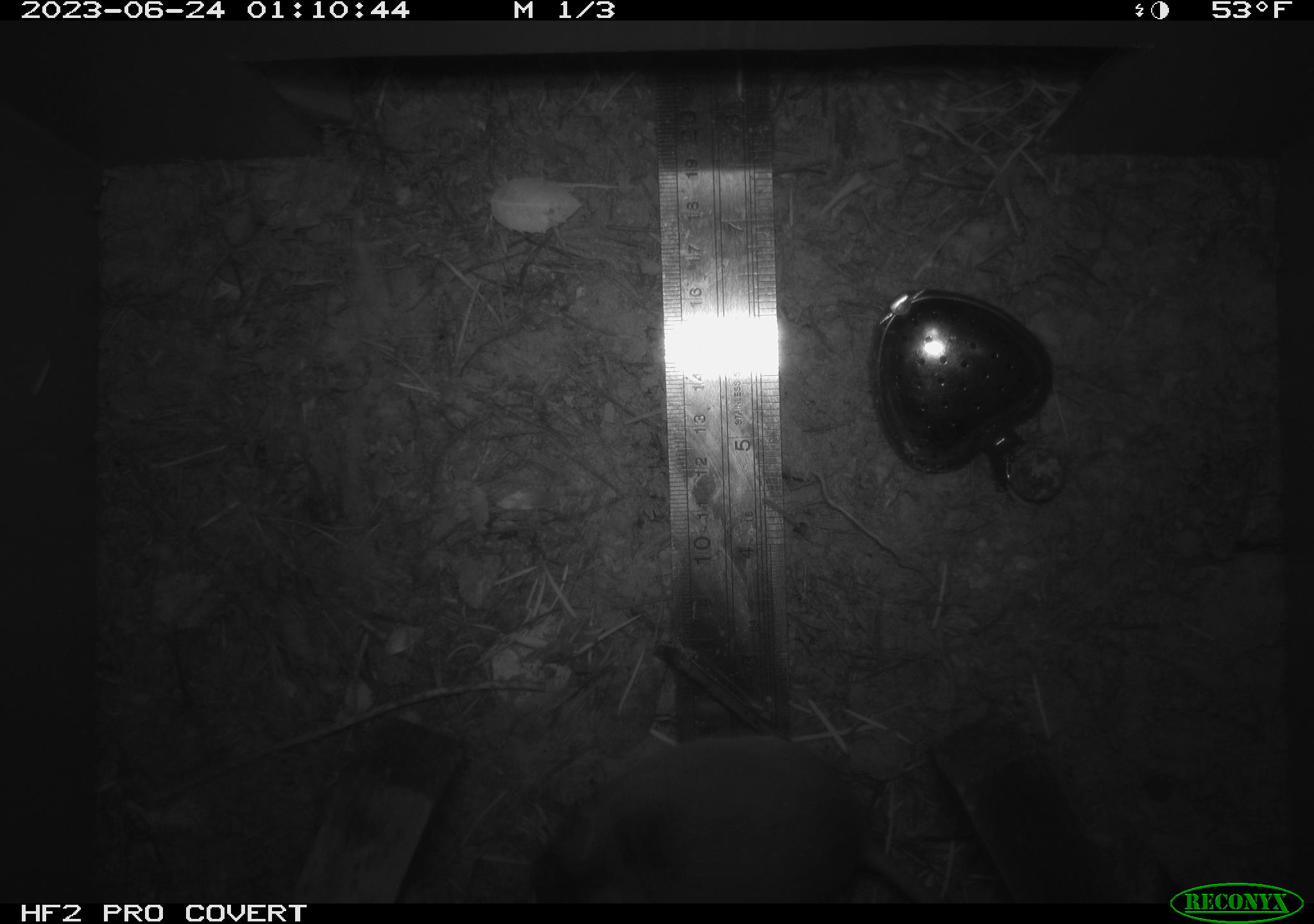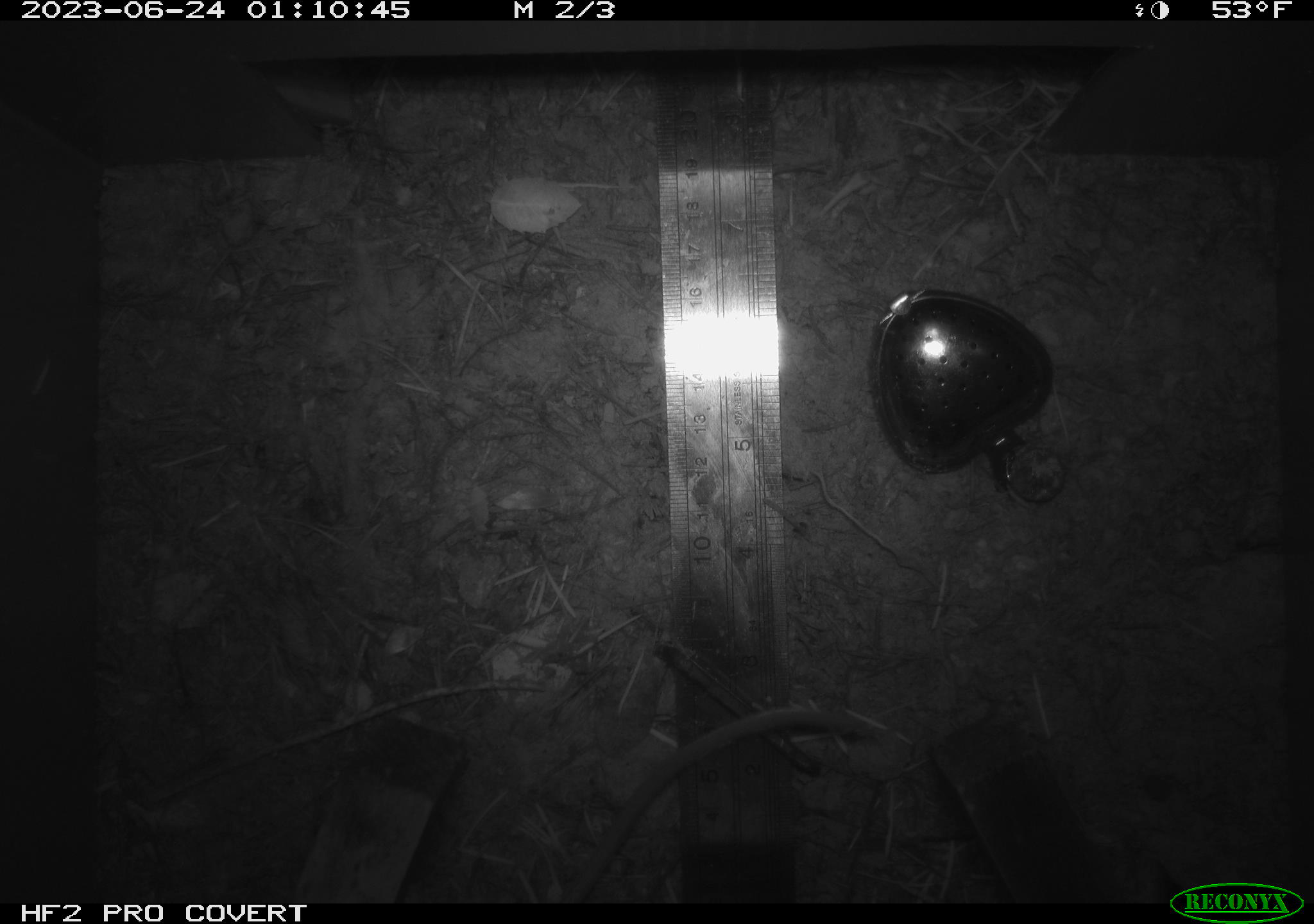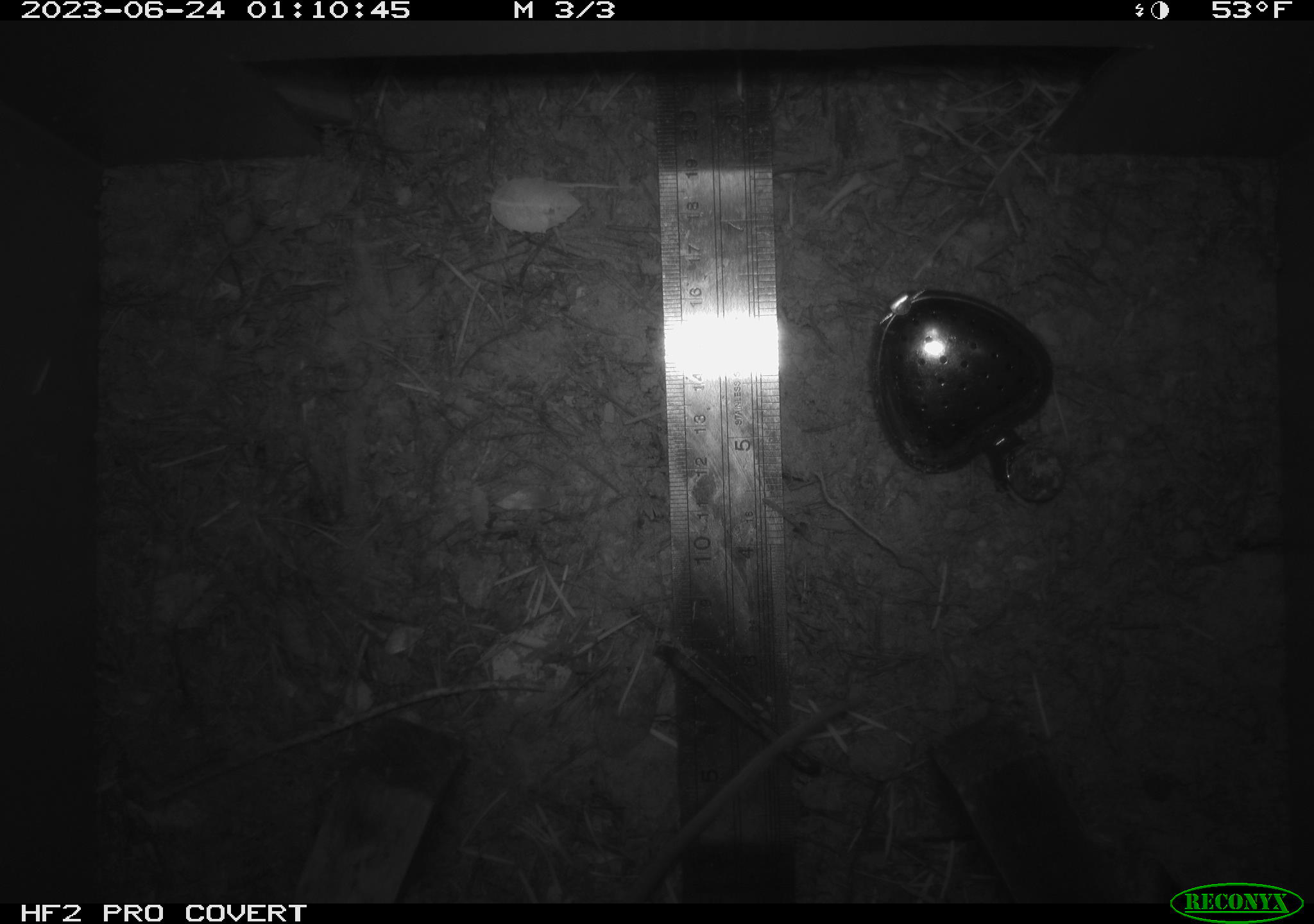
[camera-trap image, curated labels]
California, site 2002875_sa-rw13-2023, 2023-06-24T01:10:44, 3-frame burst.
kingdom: Animalia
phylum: Chordata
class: Mammalia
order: Rodentia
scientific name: Rodentia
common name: mouse species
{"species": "mouse species (Rodentia)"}